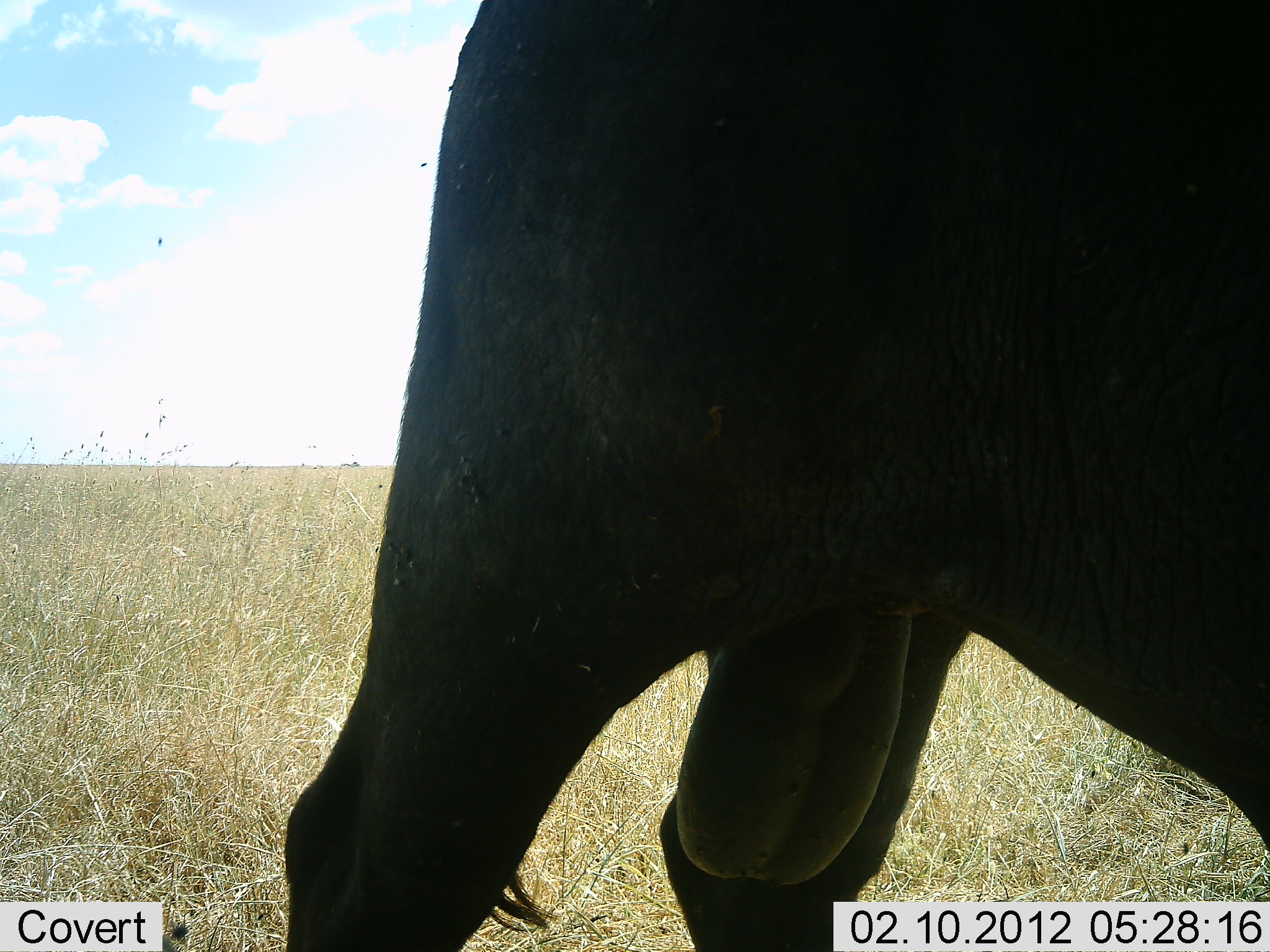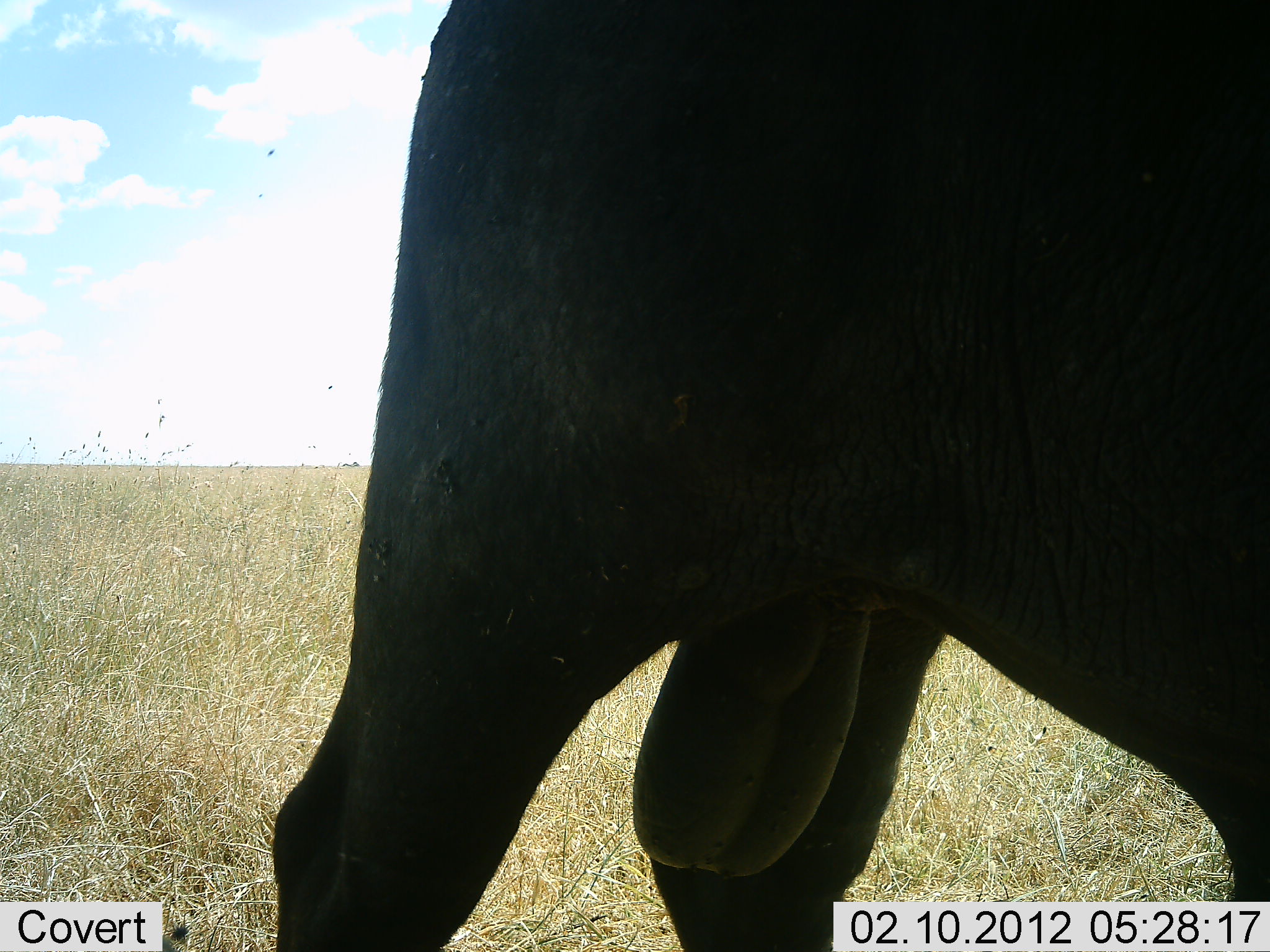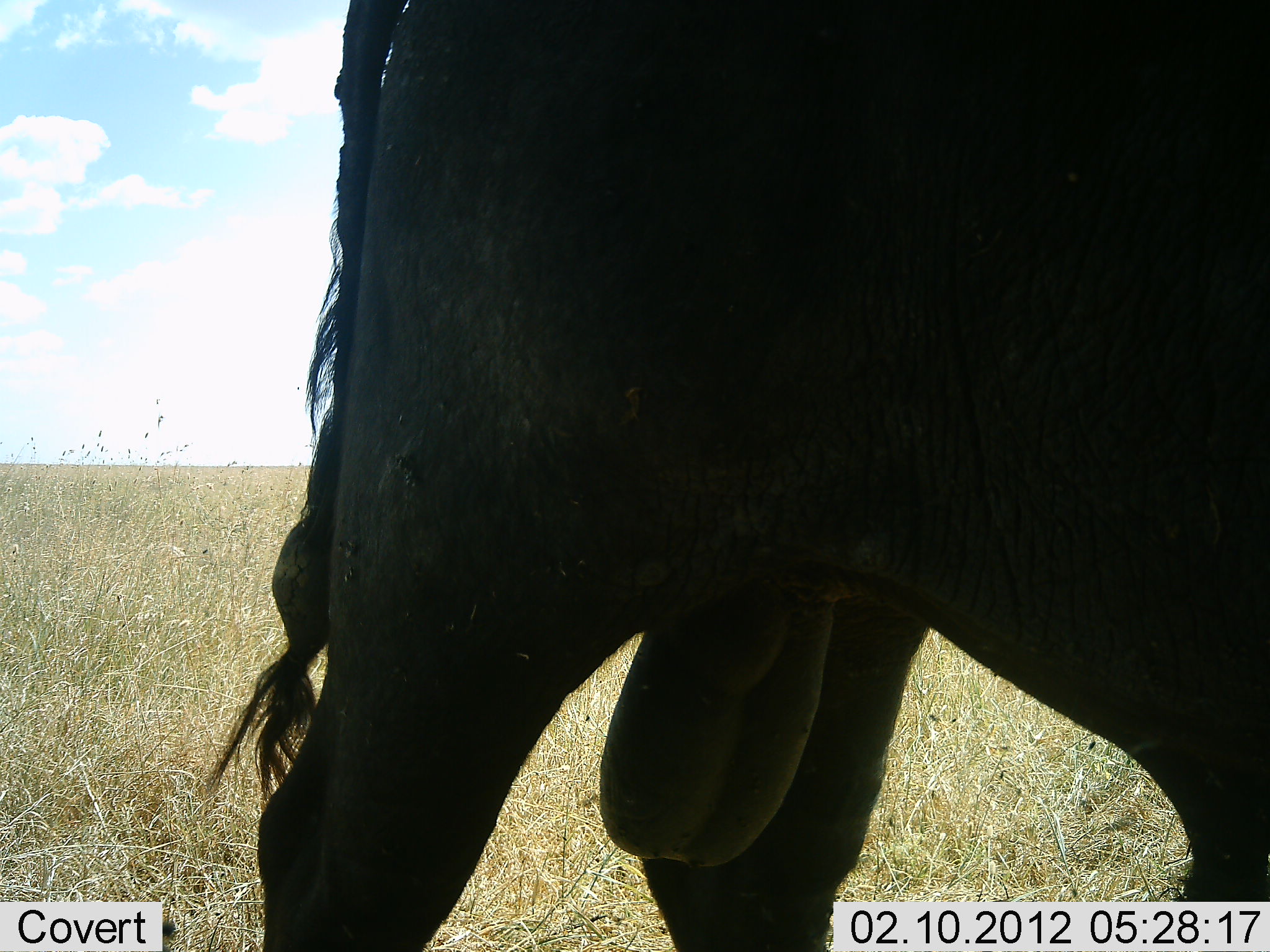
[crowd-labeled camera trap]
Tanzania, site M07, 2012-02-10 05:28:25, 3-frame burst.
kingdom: Animalia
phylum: Chordata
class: Mammalia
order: Artiodactyla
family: Bovidae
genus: Syncerus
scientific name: Syncerus caffer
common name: cape buffalo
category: buffalo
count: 1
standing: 92%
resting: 0%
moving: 0%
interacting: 0%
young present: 0%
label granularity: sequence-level